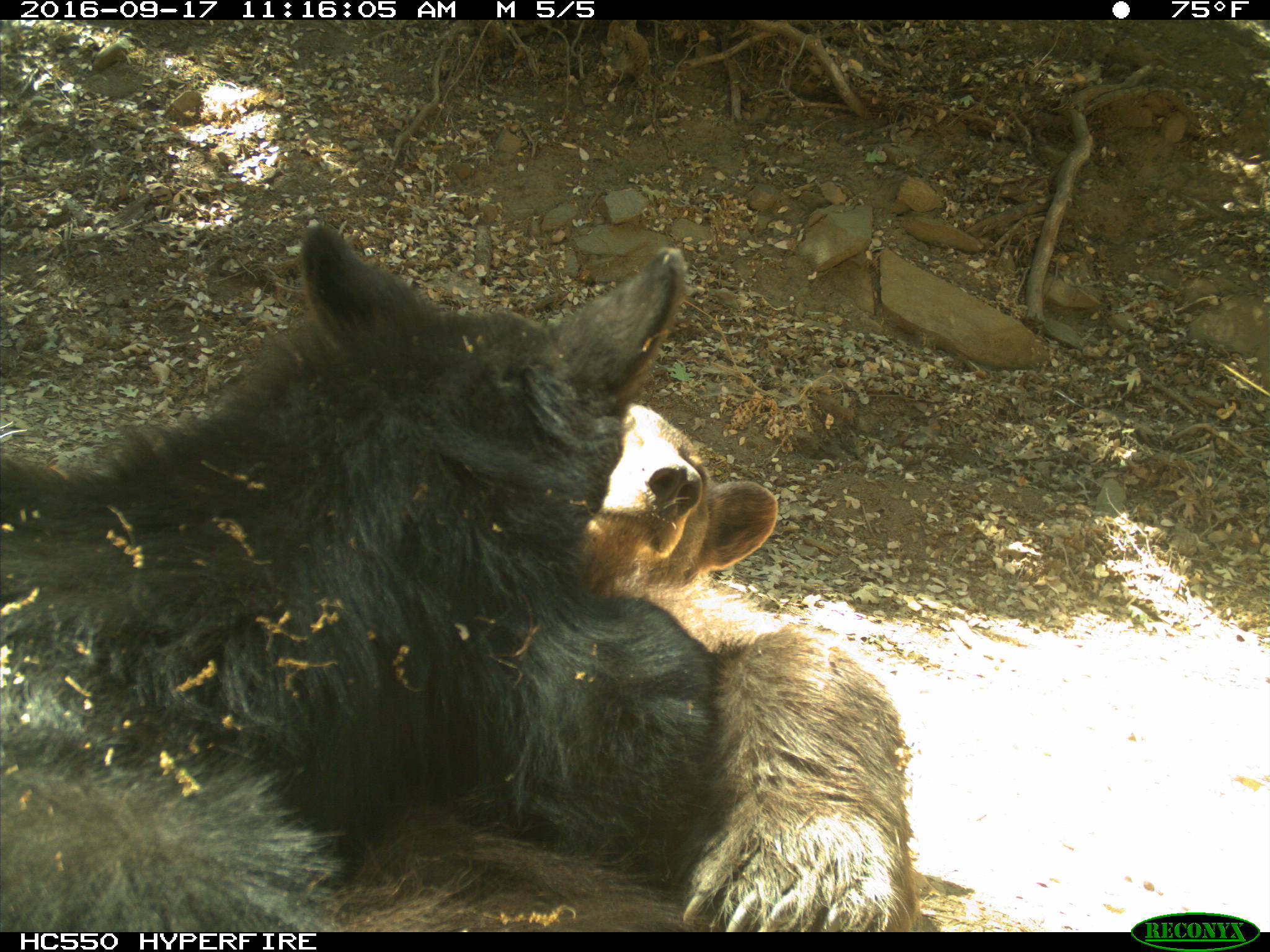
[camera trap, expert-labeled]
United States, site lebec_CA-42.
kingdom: Animalia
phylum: Chordata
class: Mammalia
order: Carnivora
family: Ursidae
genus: Ursus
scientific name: Ursus americanus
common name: american black bear